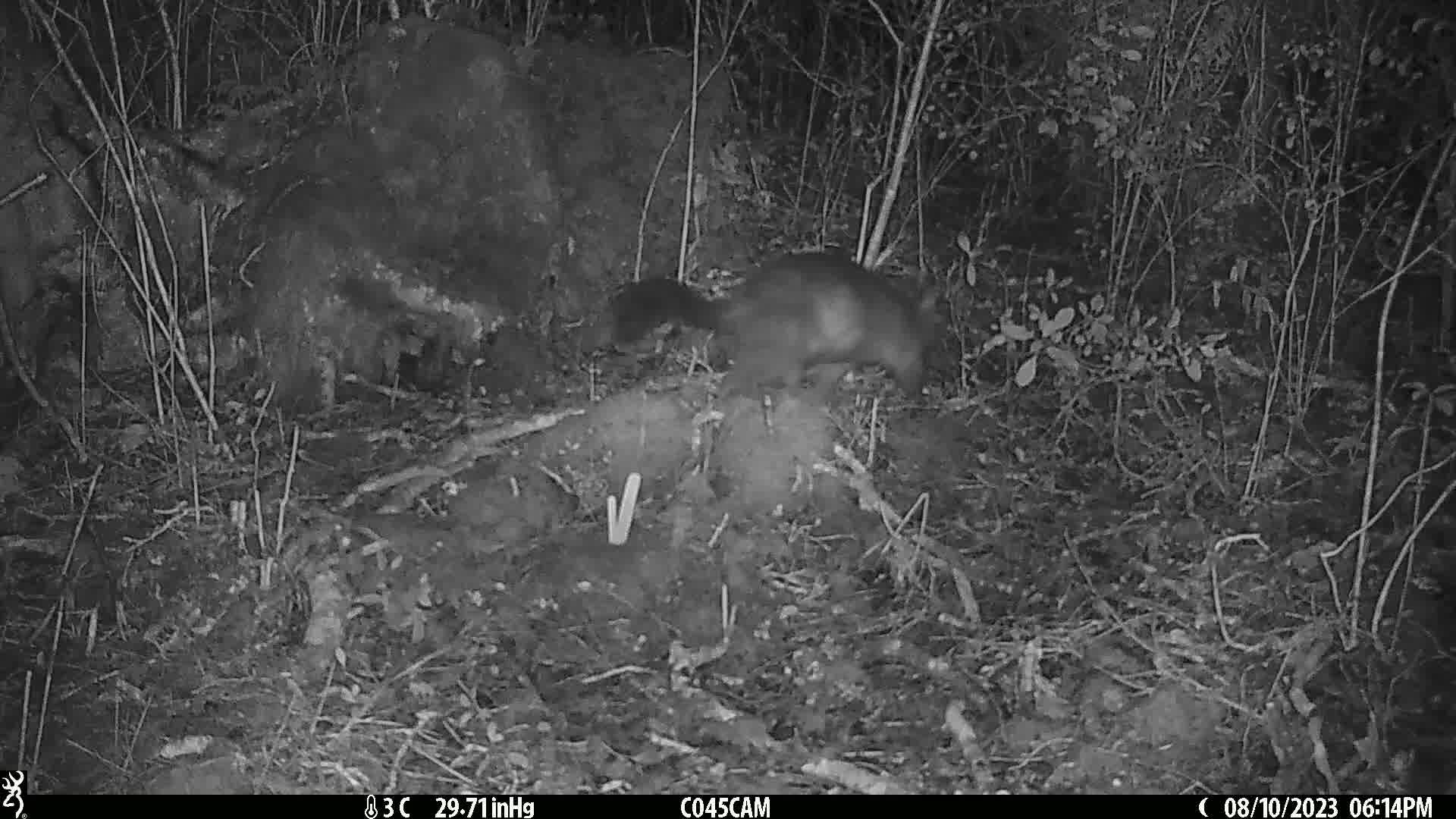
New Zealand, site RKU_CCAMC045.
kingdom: Animalia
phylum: Chordata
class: Mammalia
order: Diprotodontia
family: Phalangeridae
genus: Trichosurus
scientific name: Trichosurus vulpecula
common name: common brushtail possum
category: possum